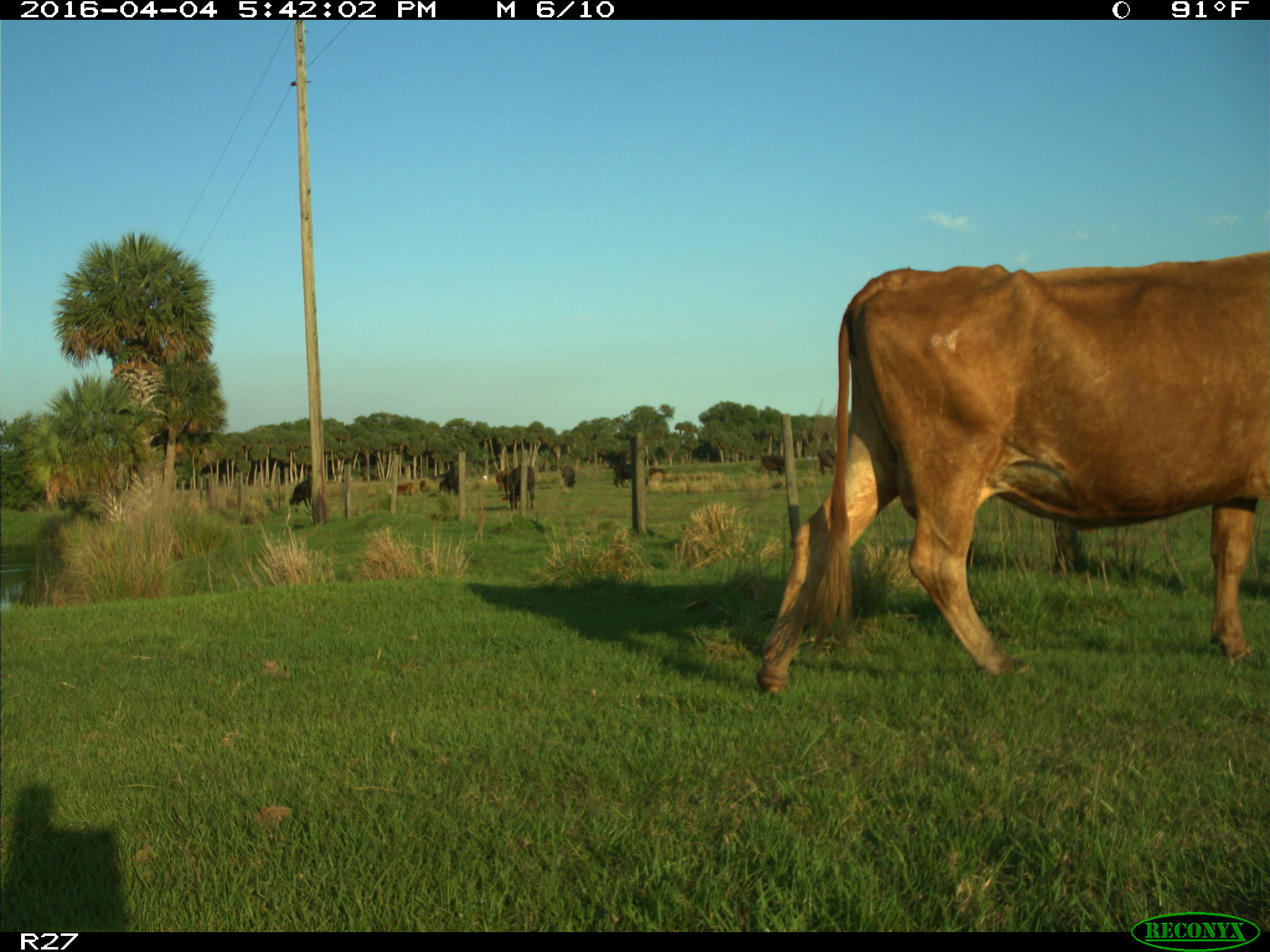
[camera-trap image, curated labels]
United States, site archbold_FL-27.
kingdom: Animalia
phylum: Chordata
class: Mammalia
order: Artiodactyla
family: Bovidae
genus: Bos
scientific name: Bos taurus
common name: domestic cow